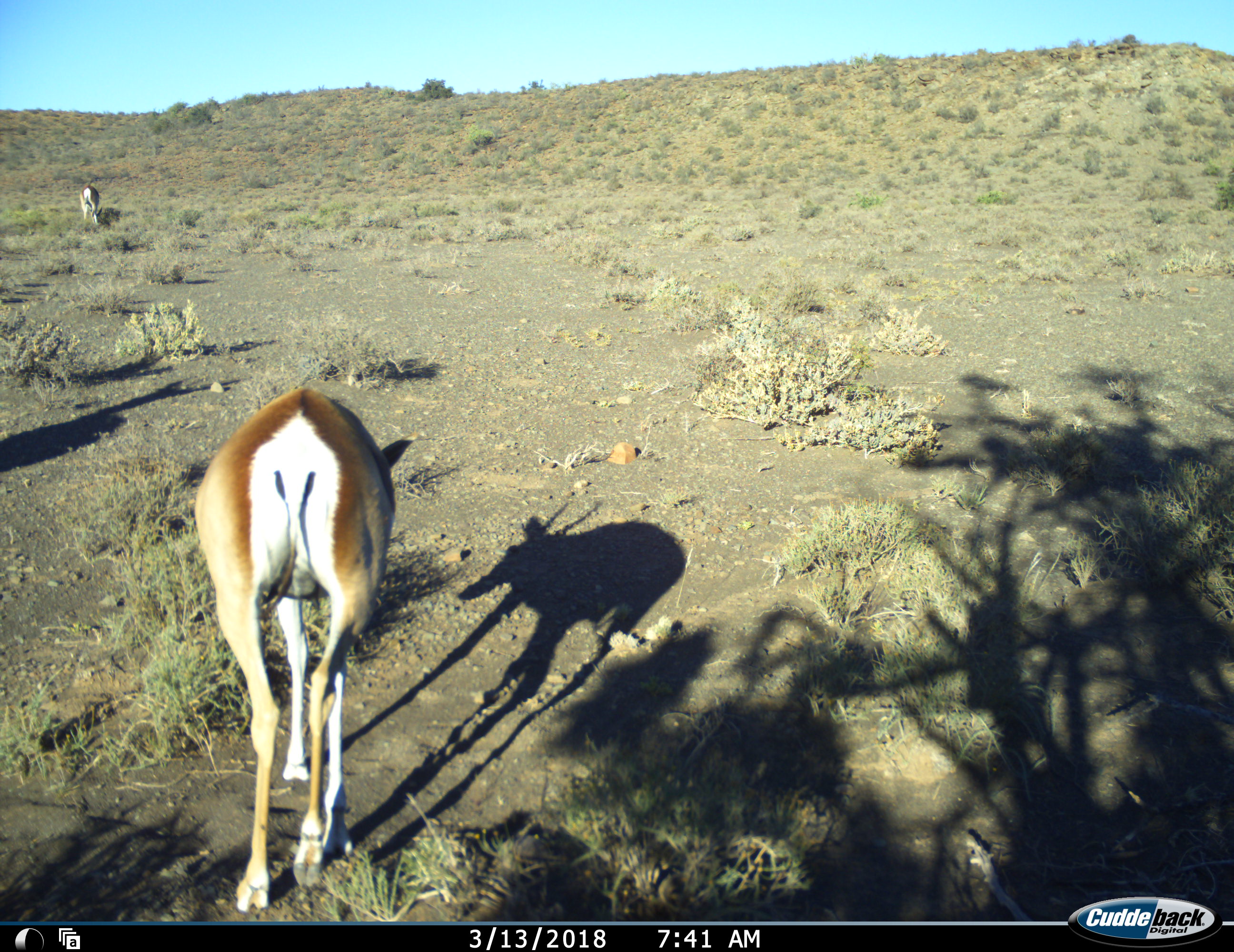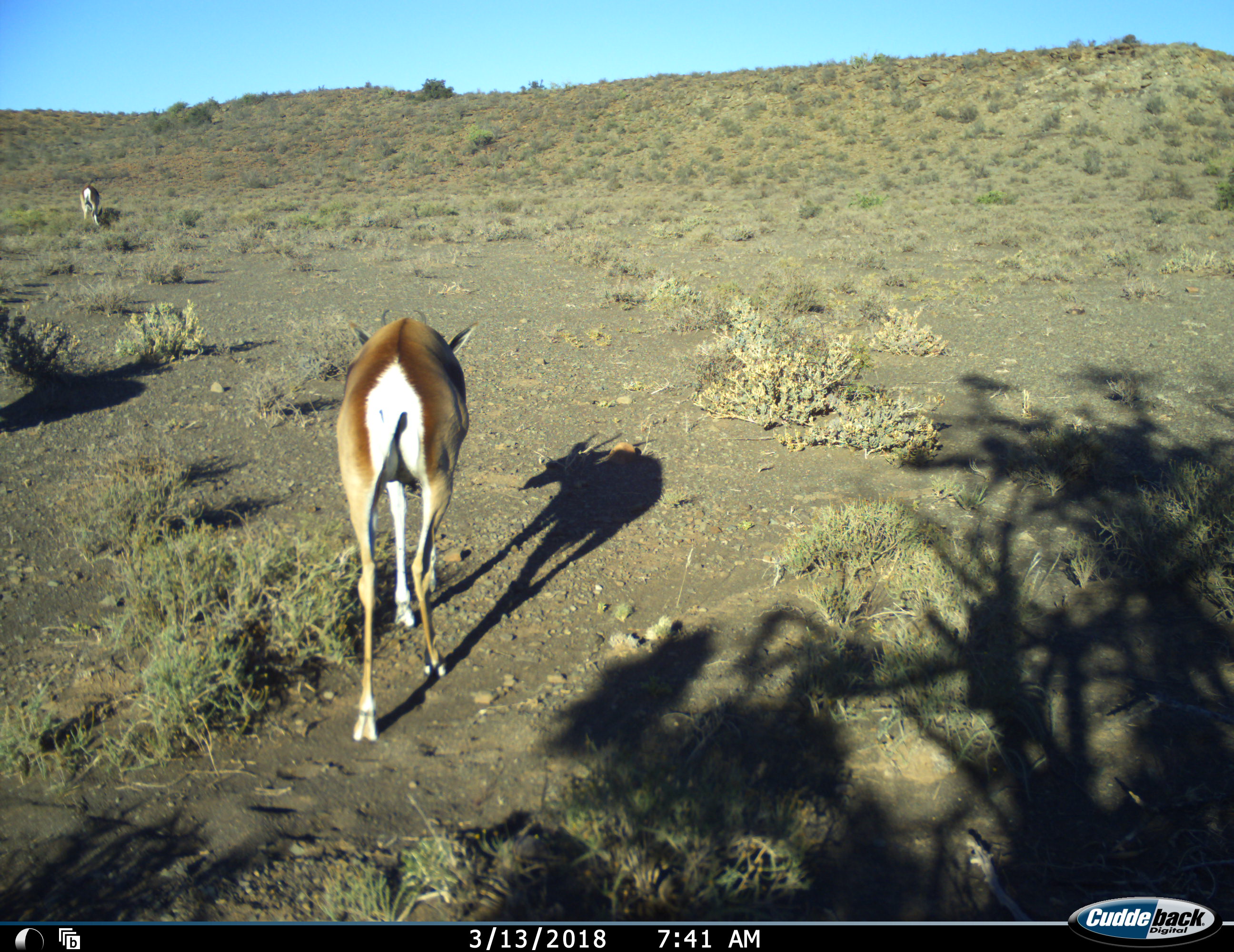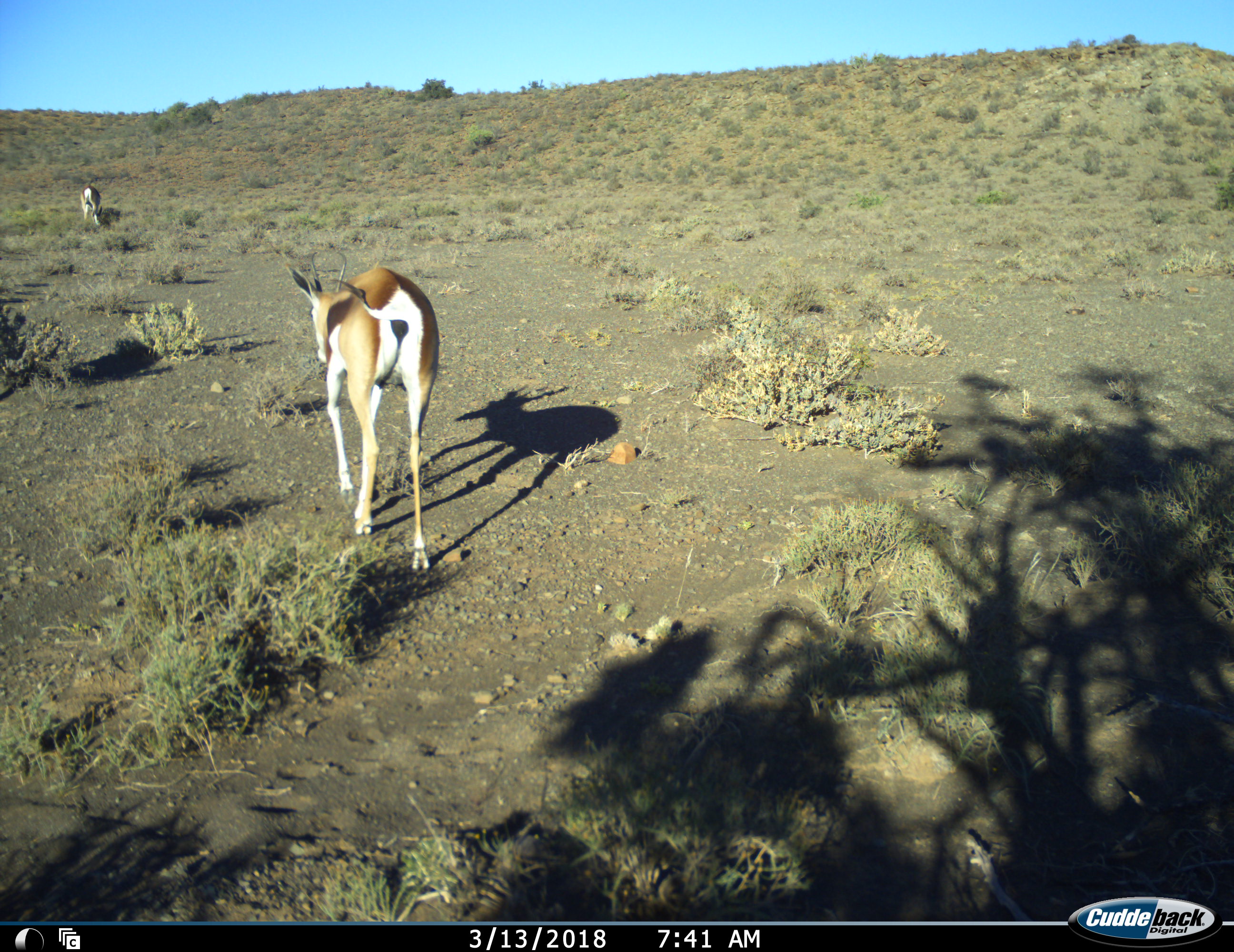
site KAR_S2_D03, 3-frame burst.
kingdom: Animalia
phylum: Chordata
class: Mammalia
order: Artiodactyla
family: Bovidae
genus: Antidorcas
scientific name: Antidorcas marsupialis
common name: springbok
Springbok (Antidorcas marsupialis), count 2. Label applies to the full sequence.